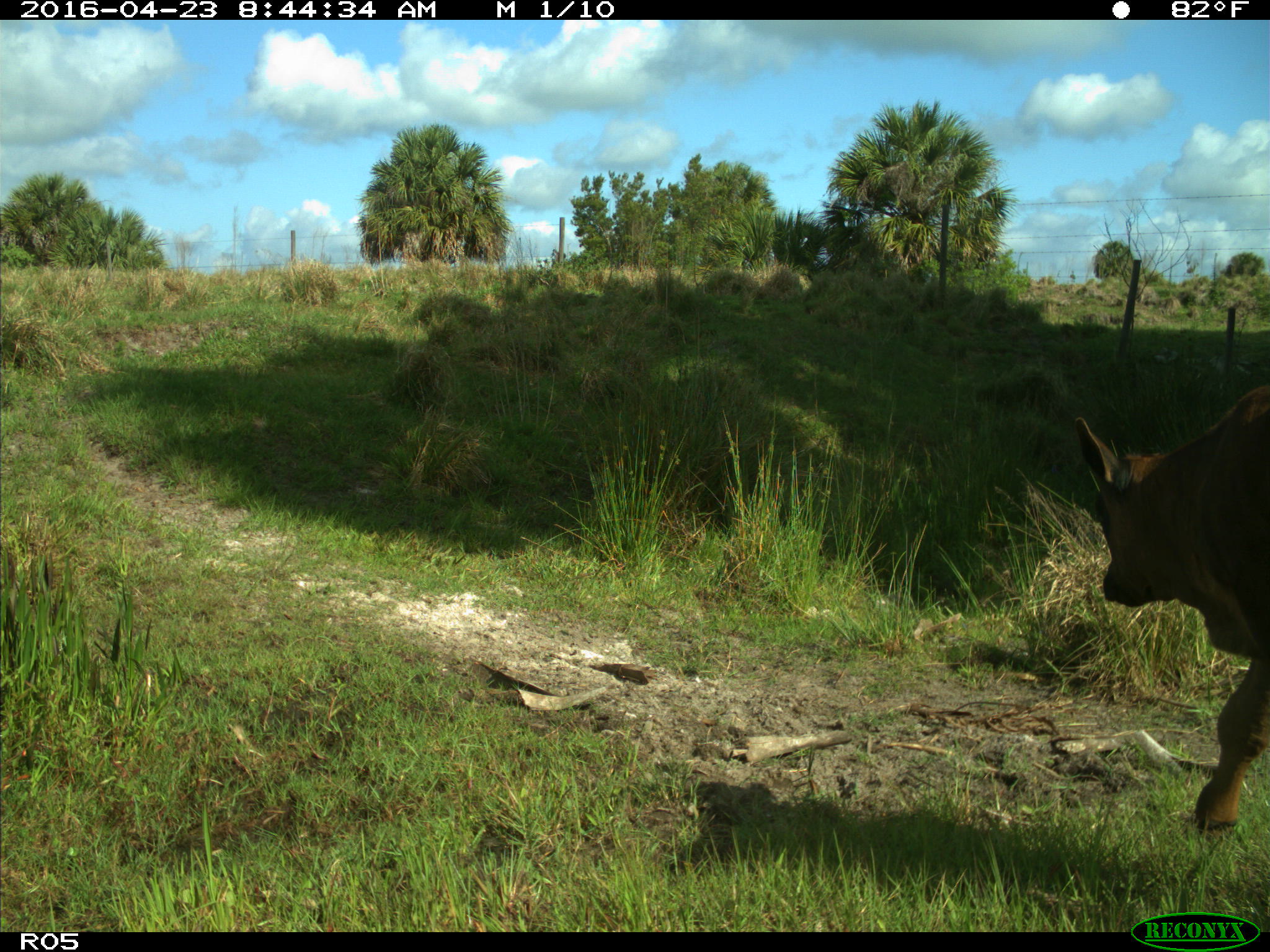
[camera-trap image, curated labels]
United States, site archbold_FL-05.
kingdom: Animalia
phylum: Chordata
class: Mammalia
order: Artiodactyla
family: Bovidae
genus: Bos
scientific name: Bos taurus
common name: domestic cow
Bos taurus (domestic cow).